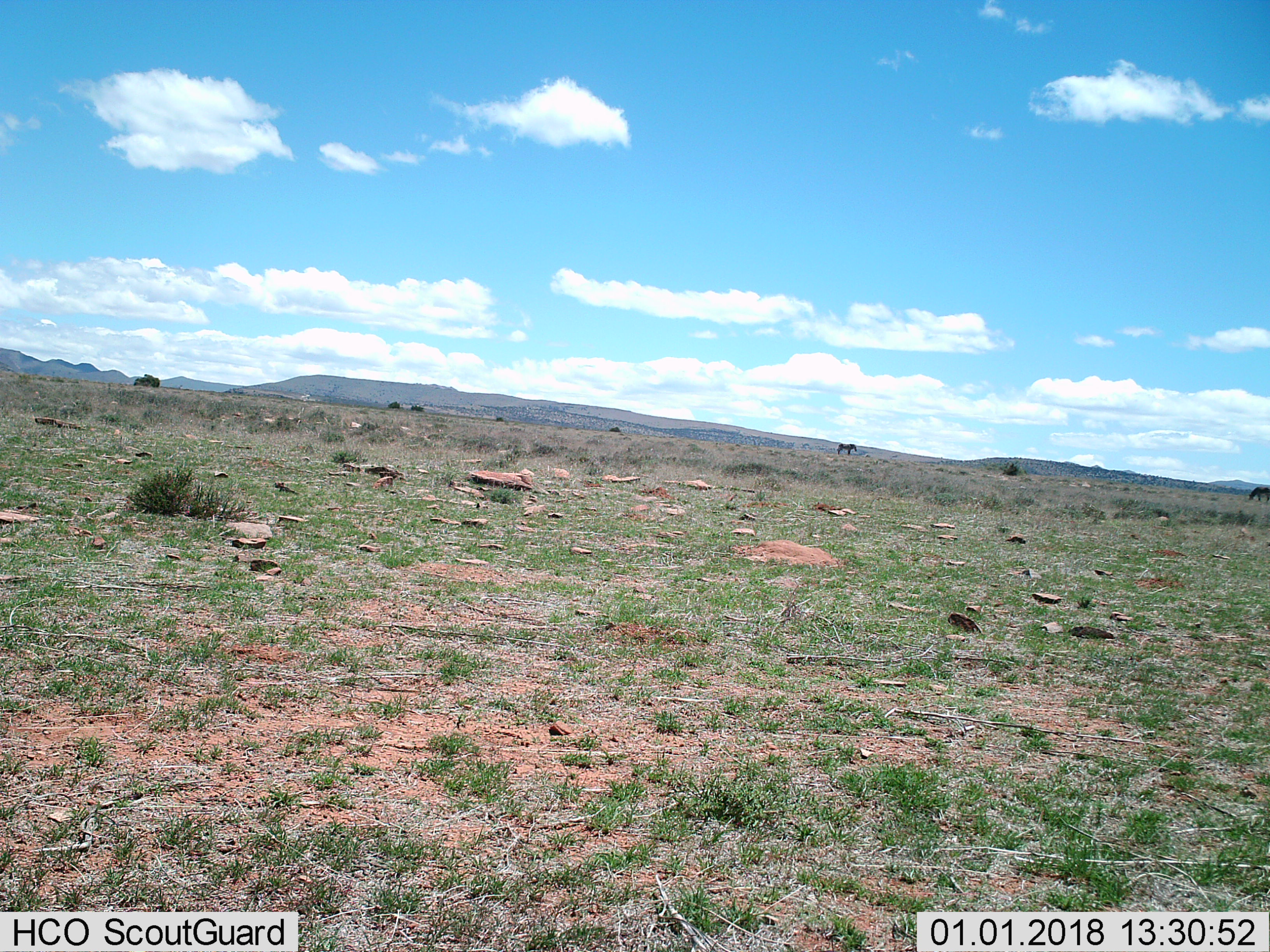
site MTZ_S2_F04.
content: unidentified animal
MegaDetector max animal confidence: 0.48